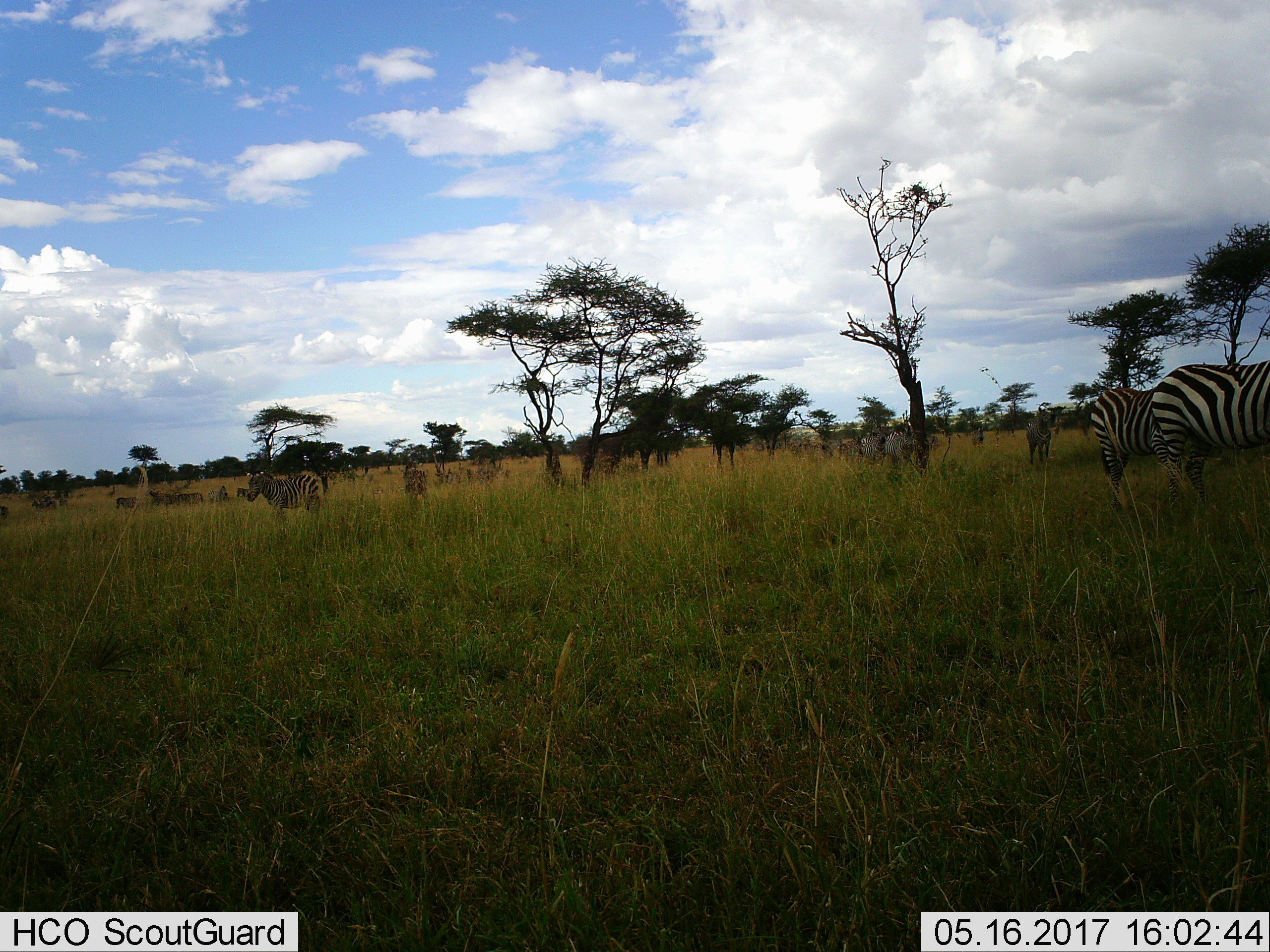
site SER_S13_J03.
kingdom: Animalia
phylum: Chordata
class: Mammalia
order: Perissodactyla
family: Equidae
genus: Equus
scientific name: Equus quagga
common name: plains zebra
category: zebraplains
Zebraplains (plains zebra) (Equus quagga), count 11-50. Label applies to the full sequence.